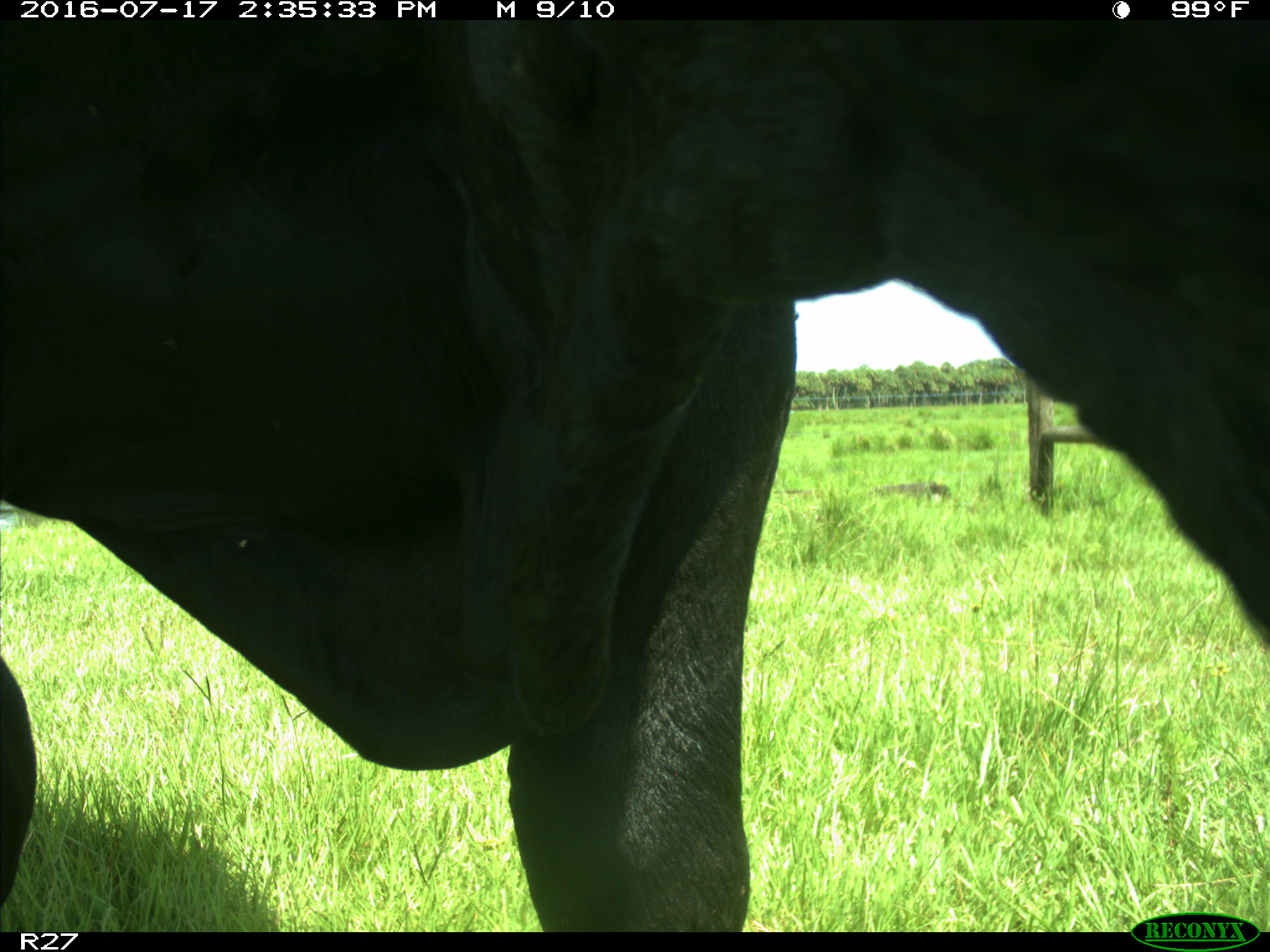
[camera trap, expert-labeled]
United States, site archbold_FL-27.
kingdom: Animalia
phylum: Chordata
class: Mammalia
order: Artiodactyla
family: Bovidae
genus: Bos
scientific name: Bos taurus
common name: domestic cow